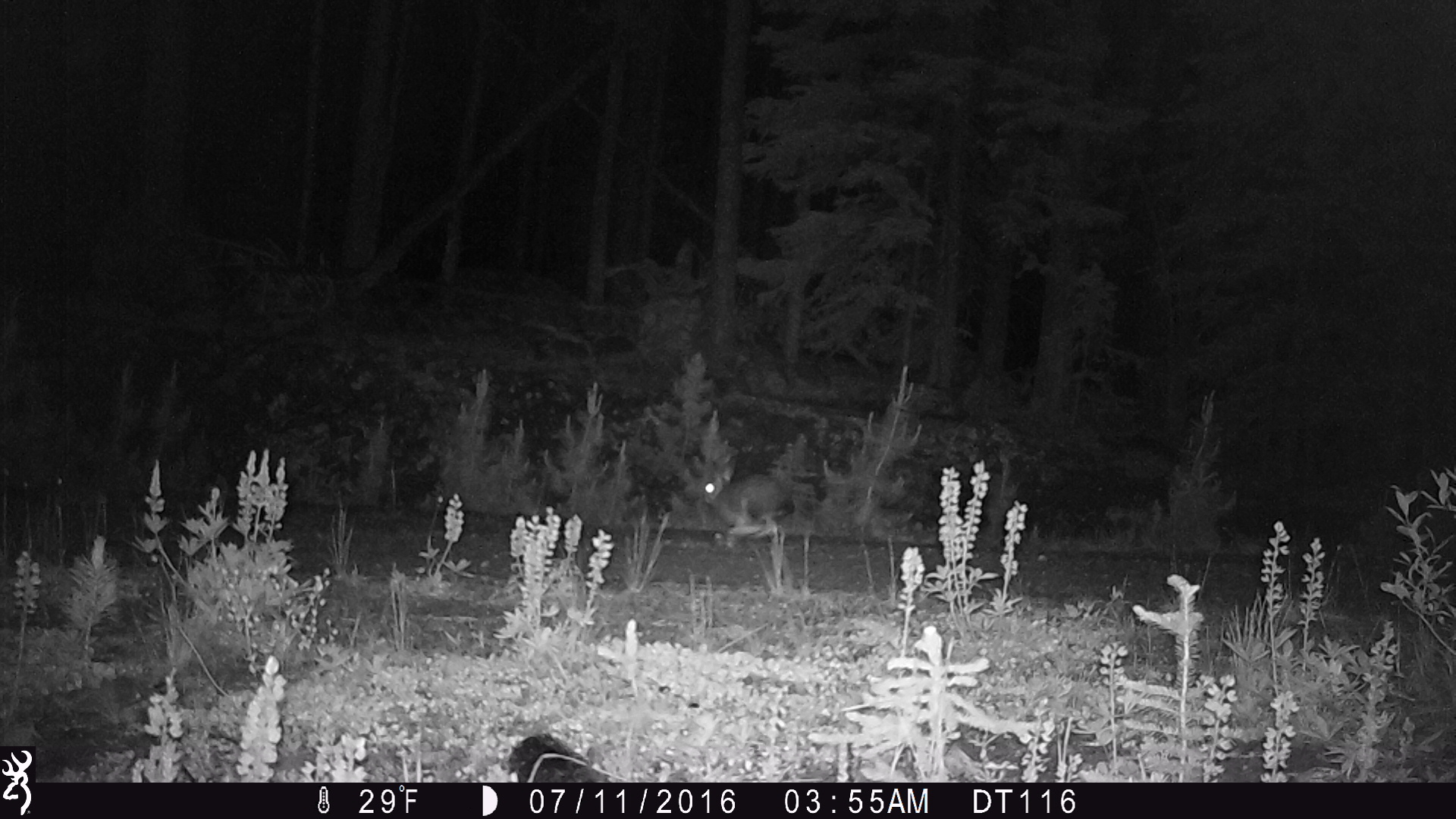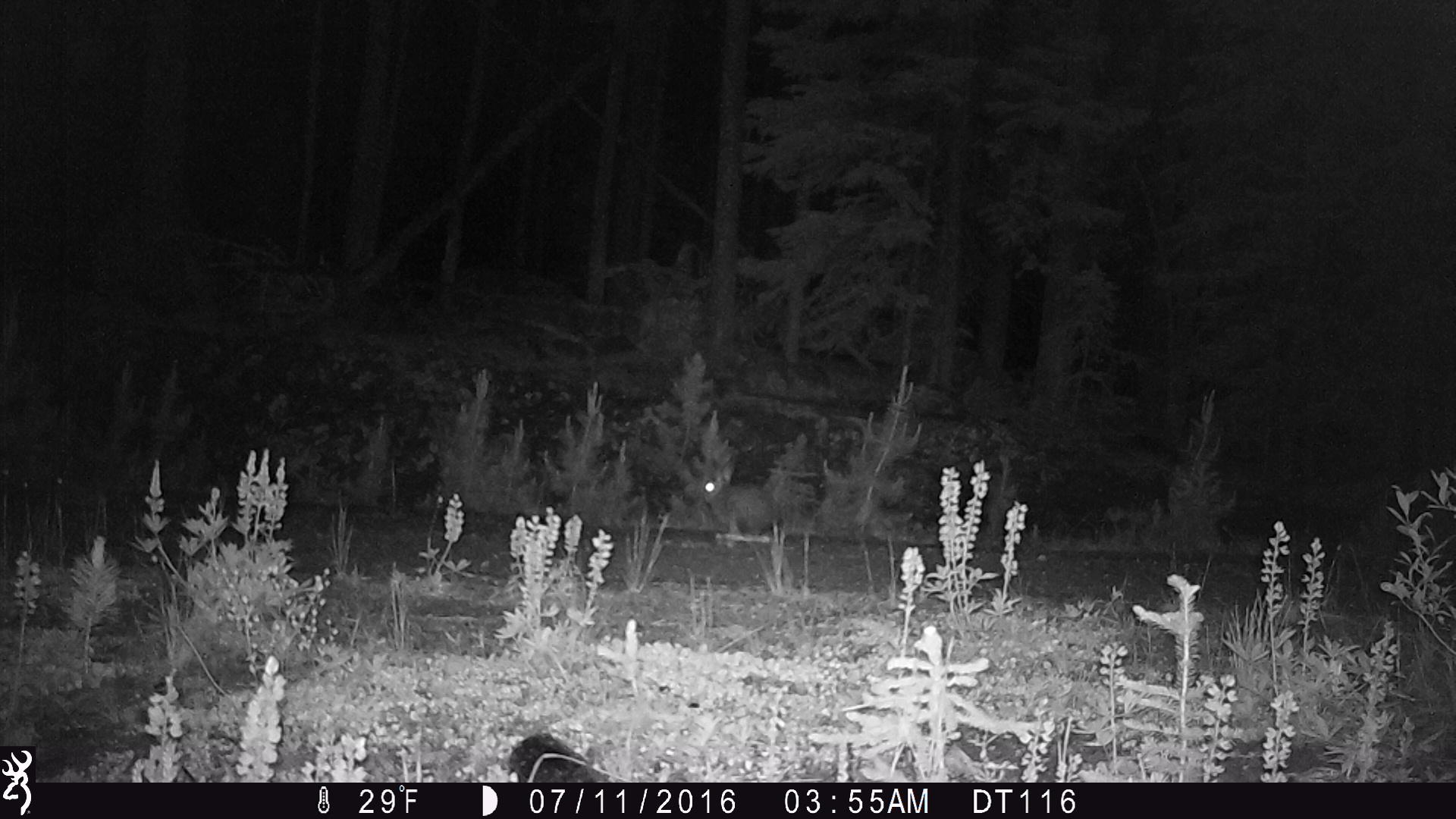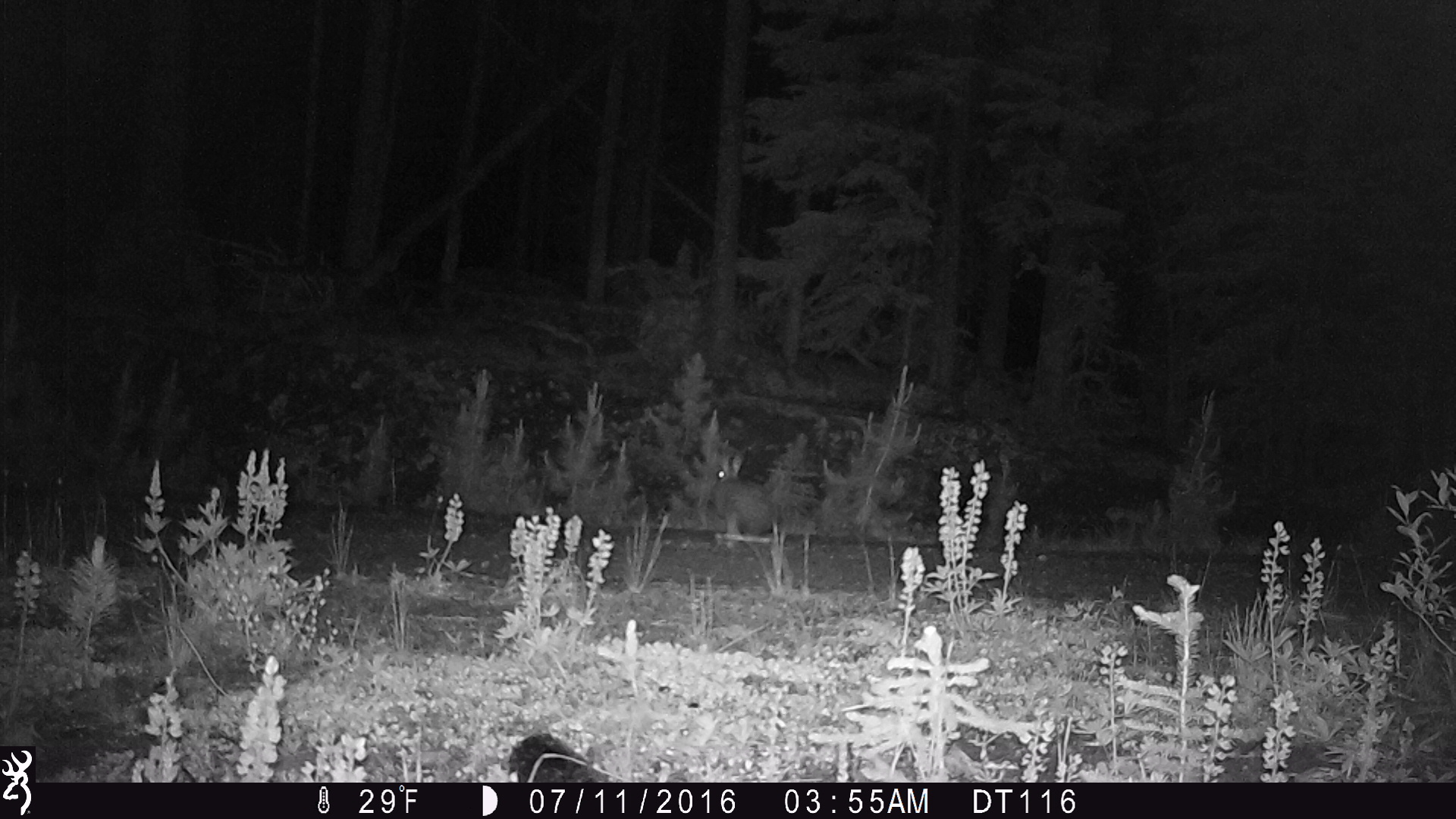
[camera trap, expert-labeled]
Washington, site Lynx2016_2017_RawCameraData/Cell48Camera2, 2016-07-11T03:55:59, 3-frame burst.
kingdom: Animalia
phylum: Chordata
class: Mammalia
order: Lagomorpha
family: Leporidae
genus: Lepus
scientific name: Lepus americanus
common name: snowshoe hare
Lepus americanus (snowshoe hare). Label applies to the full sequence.